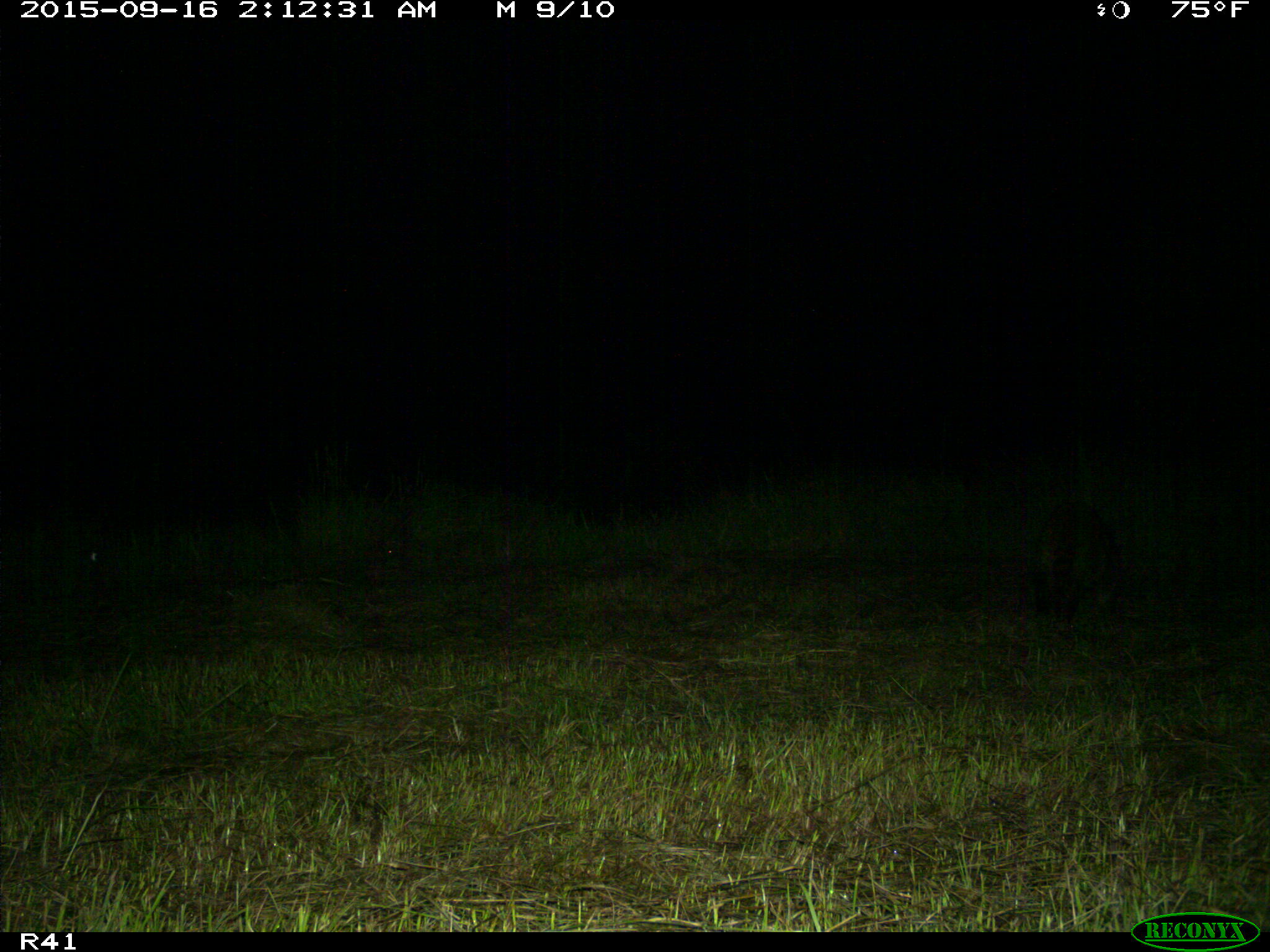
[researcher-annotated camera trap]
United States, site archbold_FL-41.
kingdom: Animalia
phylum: Chordata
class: Mammalia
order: Carnivora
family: Procyonidae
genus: Procyon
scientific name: Procyon lotor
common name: common raccoon